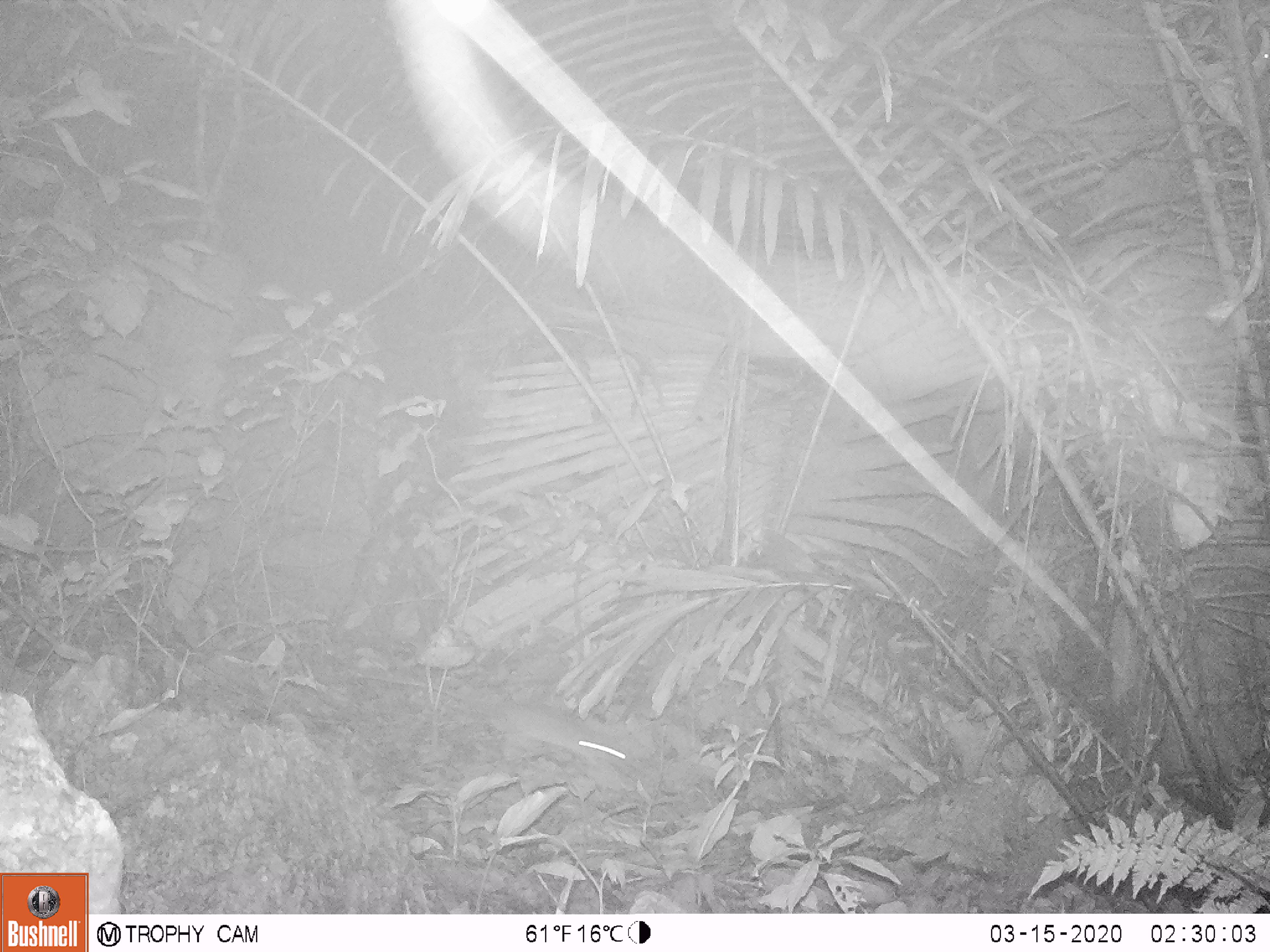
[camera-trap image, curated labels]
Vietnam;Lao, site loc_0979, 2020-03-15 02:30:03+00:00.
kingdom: Animalia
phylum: Chordata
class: Mammalia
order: Rodentia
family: Muridae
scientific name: Muridae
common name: old-world mice and rats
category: unidentified murid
Unidentified murid (old-world mice and rats) (Muridae). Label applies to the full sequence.